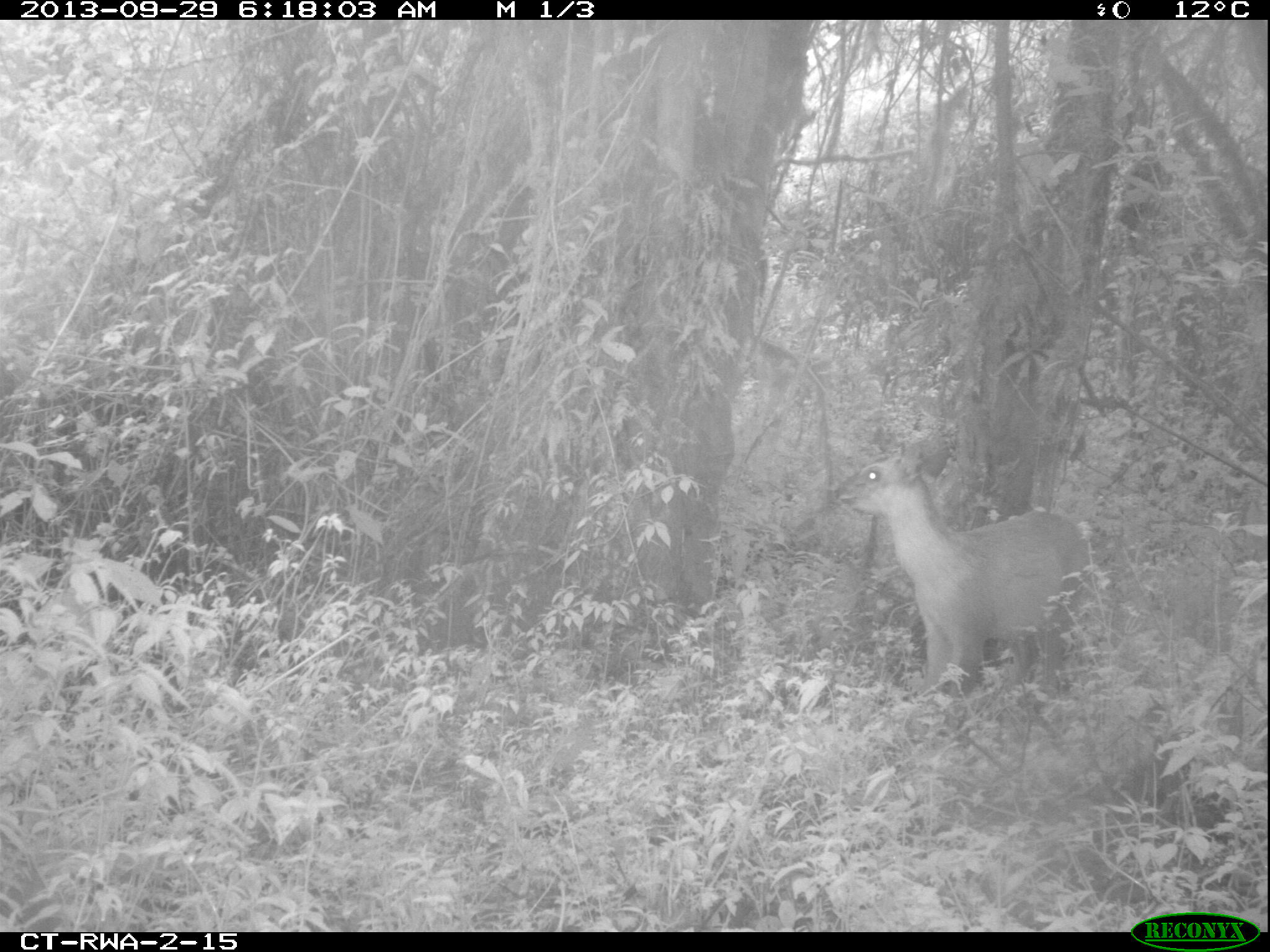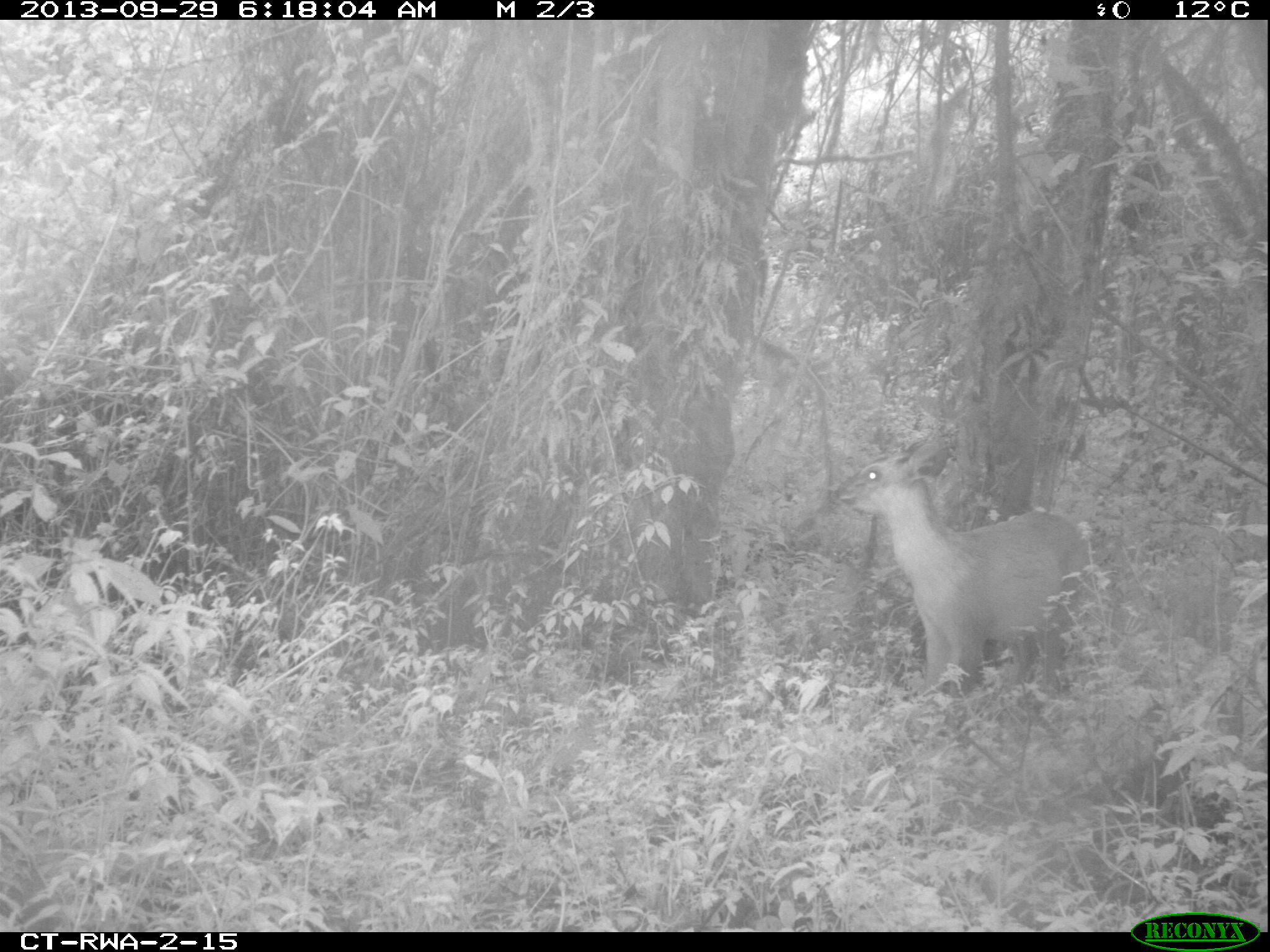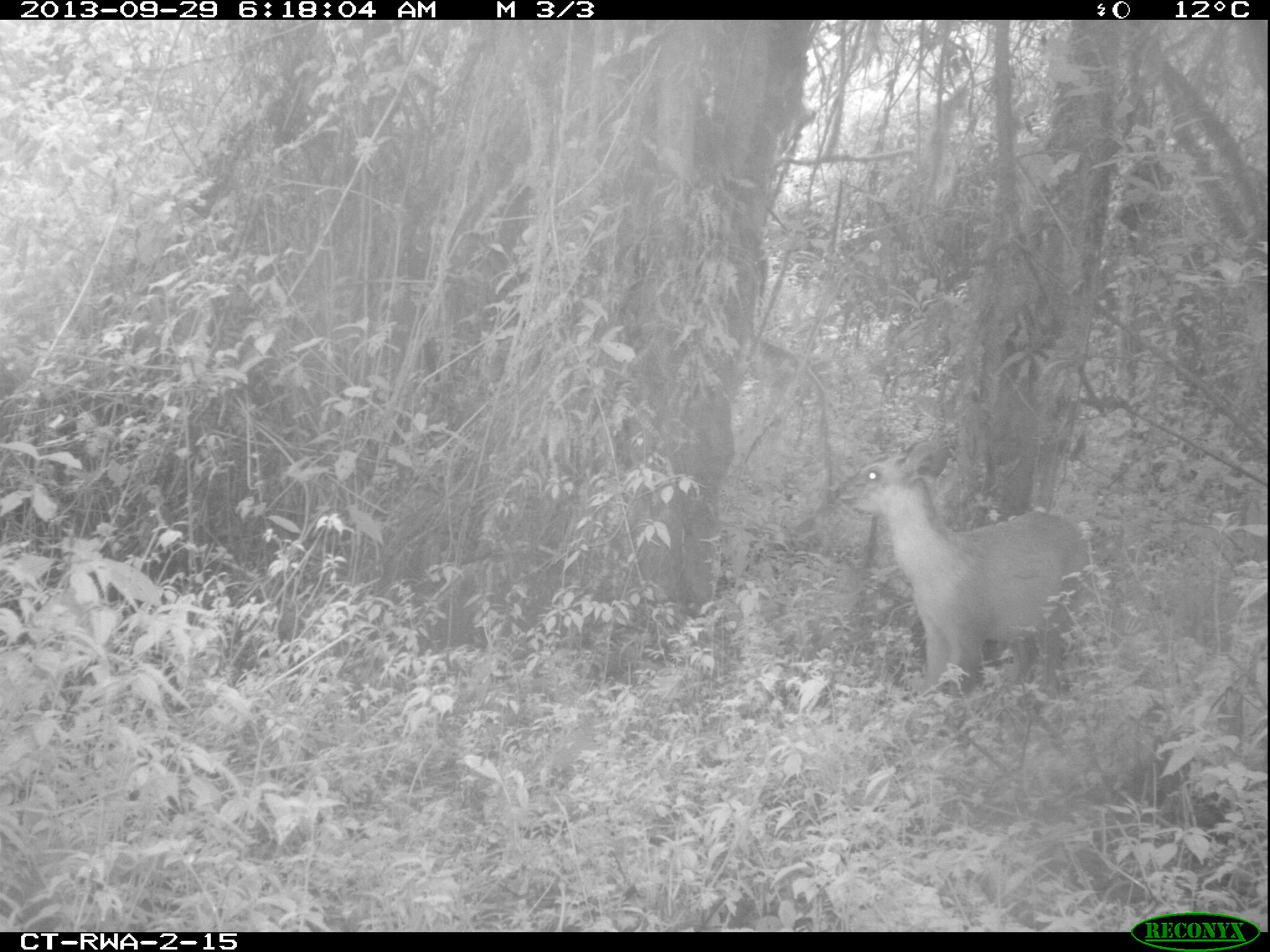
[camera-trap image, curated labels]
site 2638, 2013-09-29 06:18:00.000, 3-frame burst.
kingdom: Animalia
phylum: Chordata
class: Mammalia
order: Artiodactyla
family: Bovidae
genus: Cephalophus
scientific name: Cephalophus nigrifrons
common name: black-fronted duiker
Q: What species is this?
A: Cephalophus nigrifrons (black-fronted duiker).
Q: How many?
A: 1.